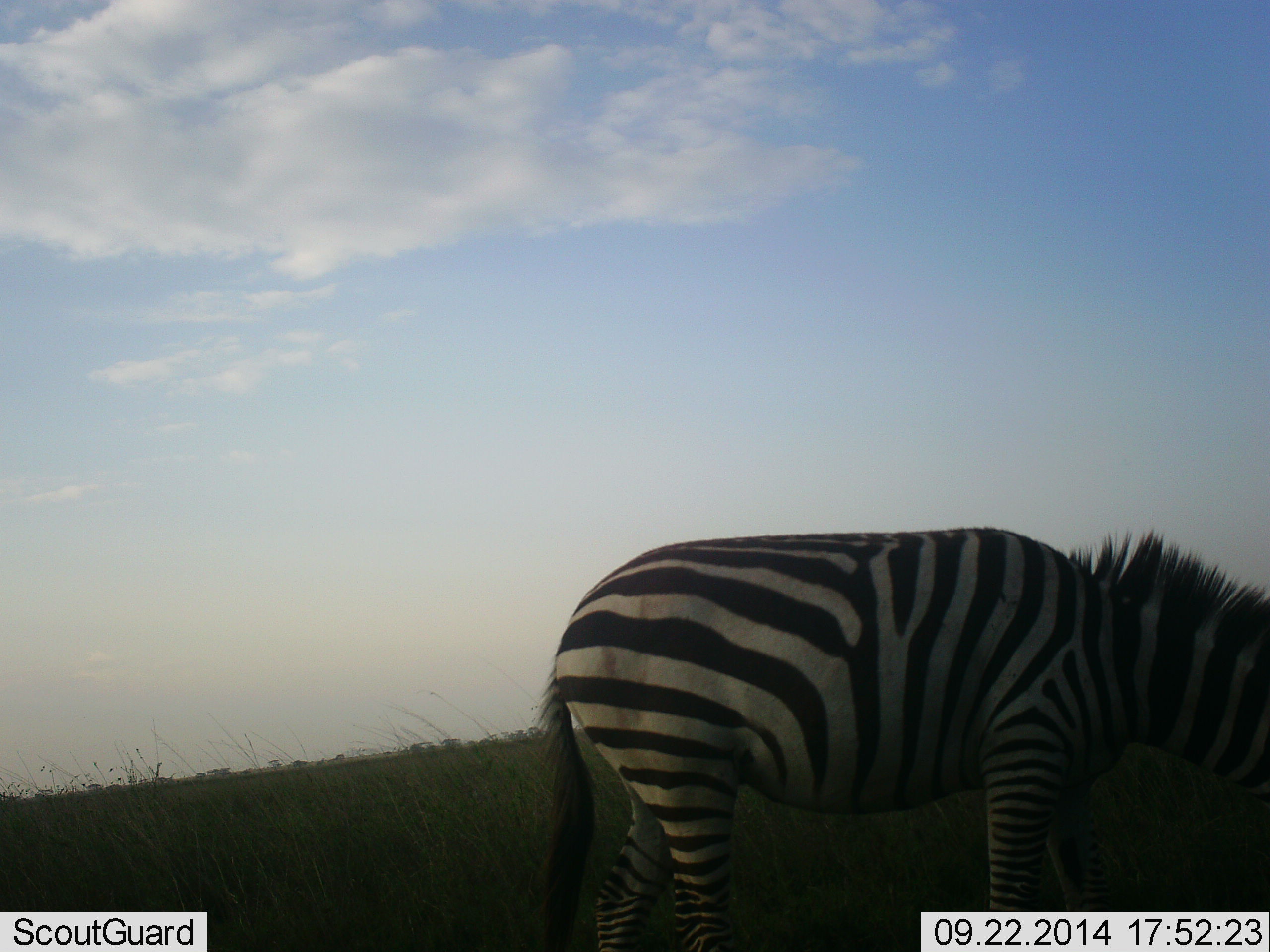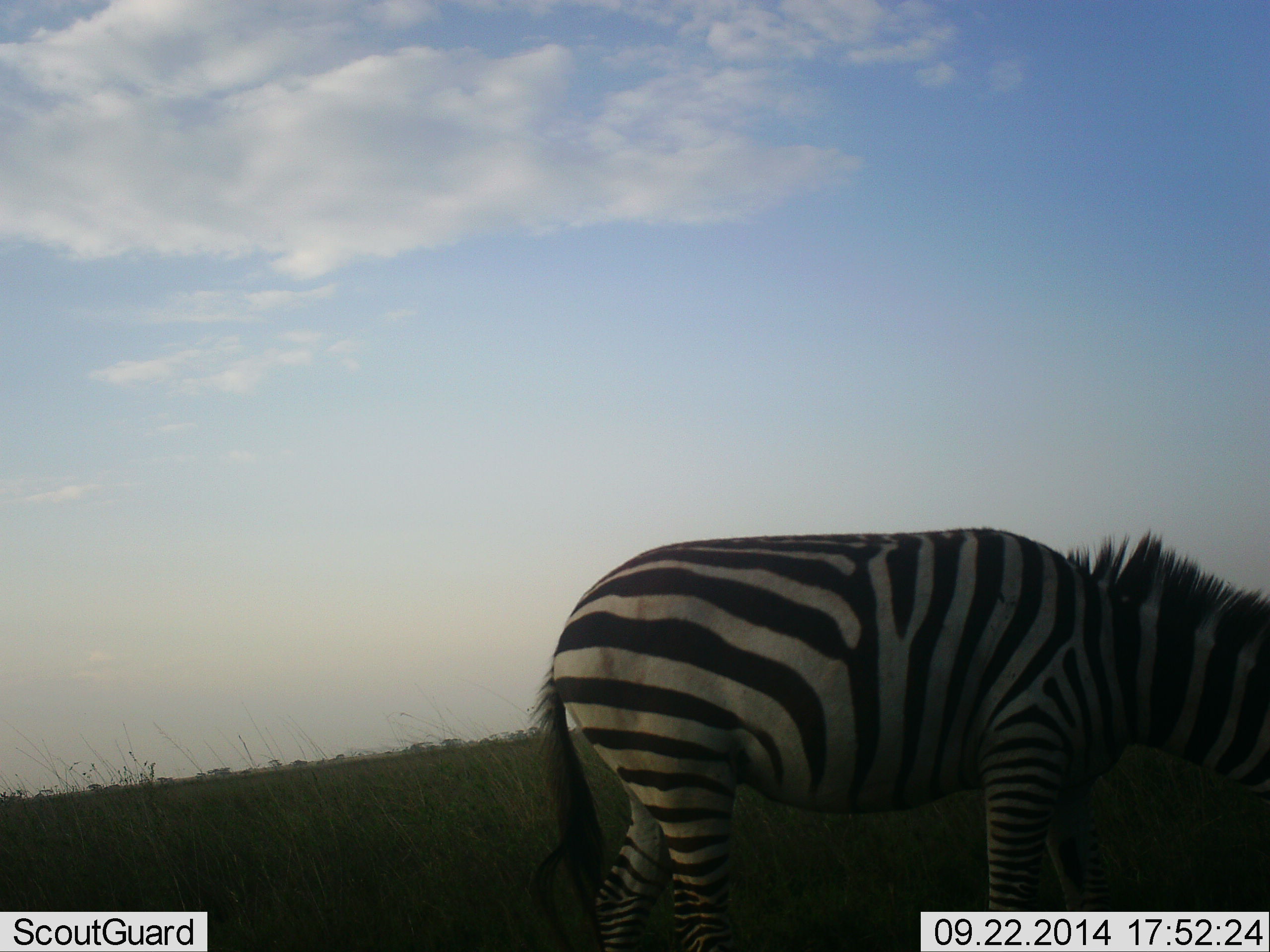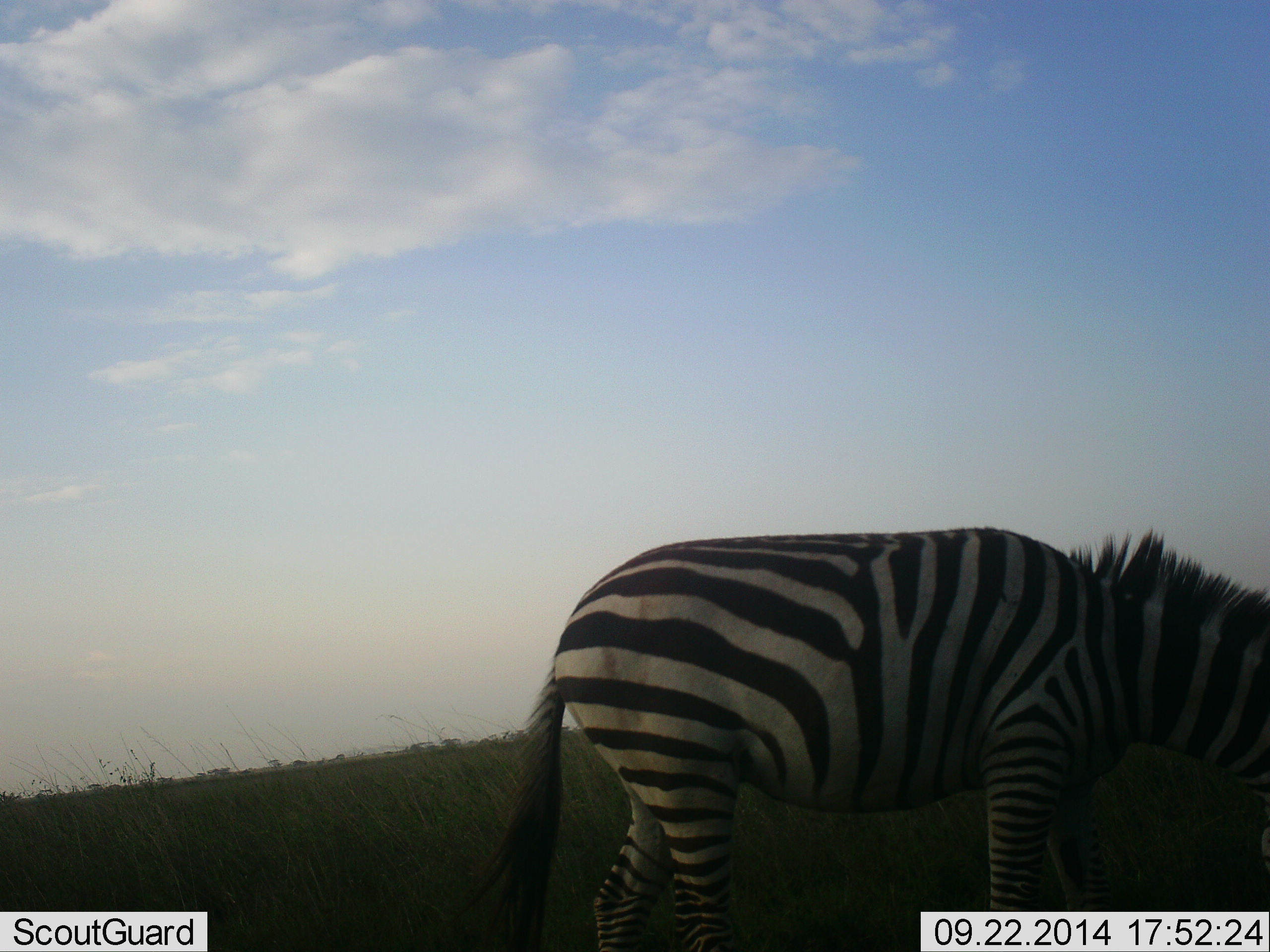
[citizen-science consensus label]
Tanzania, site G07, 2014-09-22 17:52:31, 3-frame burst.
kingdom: Animalia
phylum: Chordata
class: Mammalia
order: Perissodactyla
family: Equidae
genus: Equus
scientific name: Equus quagga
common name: plains zebra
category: zebra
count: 1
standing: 60%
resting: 0%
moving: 0%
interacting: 0%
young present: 0%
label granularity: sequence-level